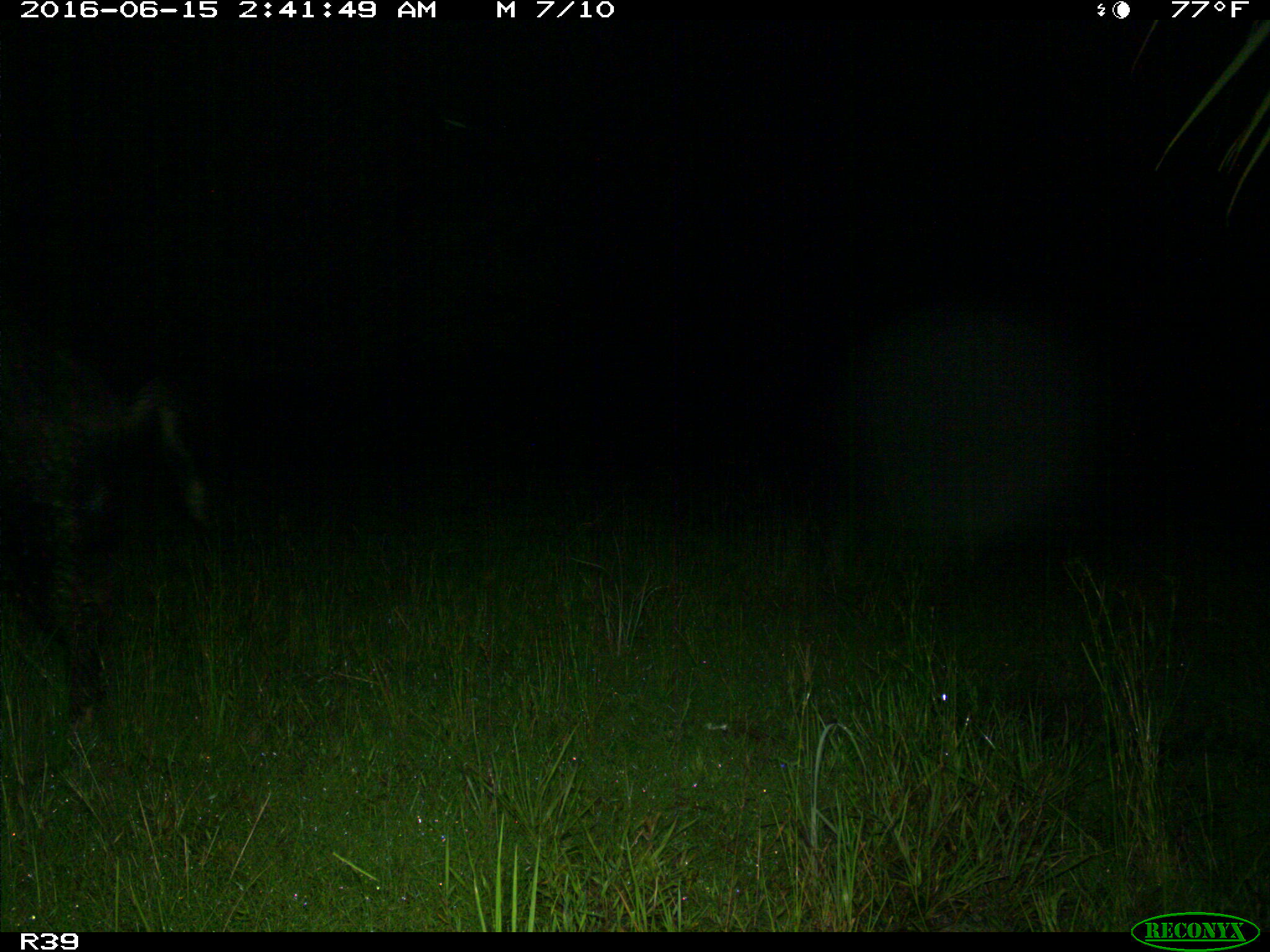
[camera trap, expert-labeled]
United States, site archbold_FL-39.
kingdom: Animalia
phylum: Chordata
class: Mammalia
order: Artiodactyla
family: Suidae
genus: Sus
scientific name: Sus scrofa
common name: wild boar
Sus scrofa (wild boar).